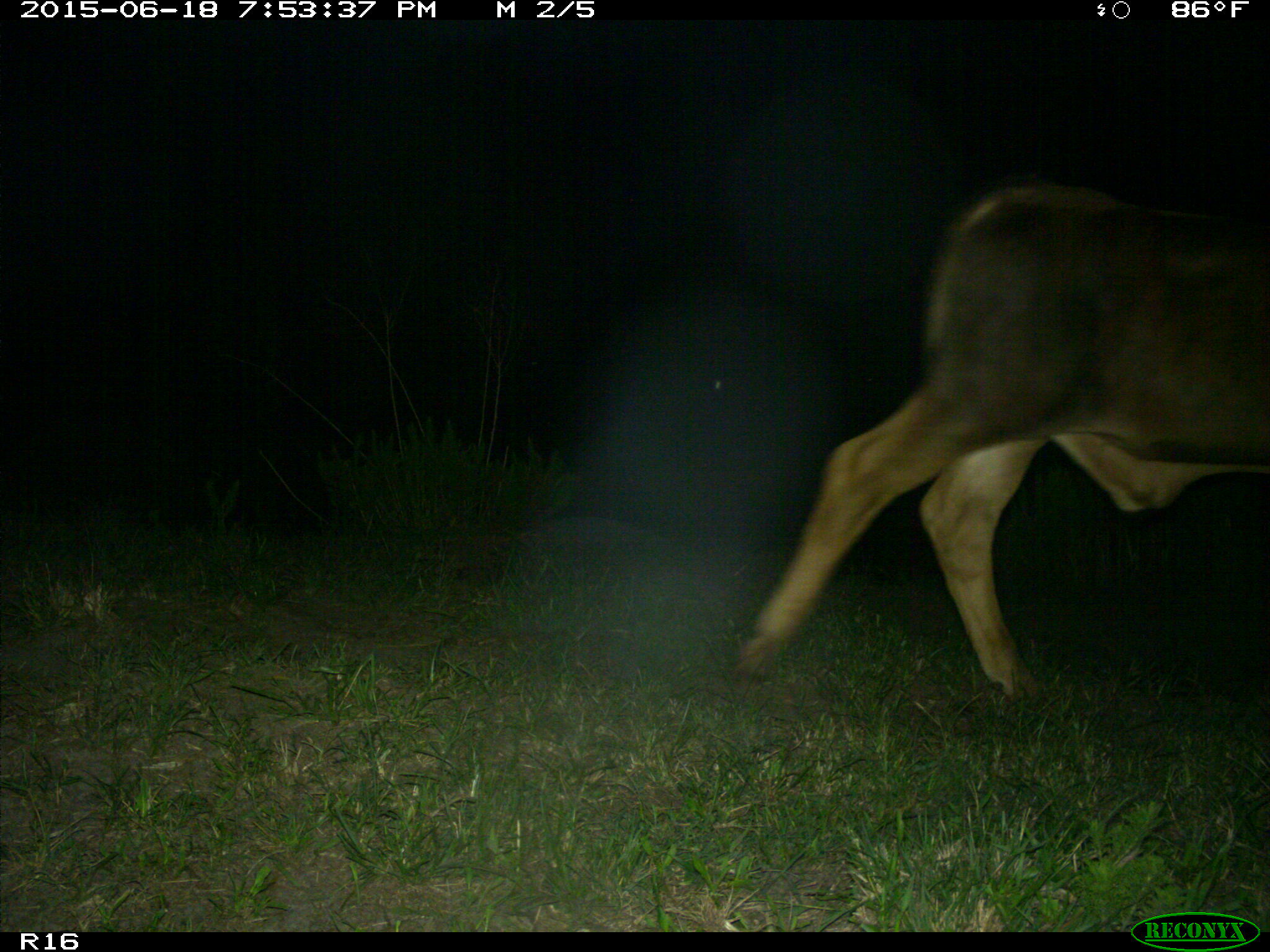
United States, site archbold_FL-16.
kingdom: Animalia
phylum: Chordata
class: Mammalia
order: Artiodactyla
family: Bovidae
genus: Bos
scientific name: Bos taurus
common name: domestic cow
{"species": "Bos taurus (domestic cow)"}